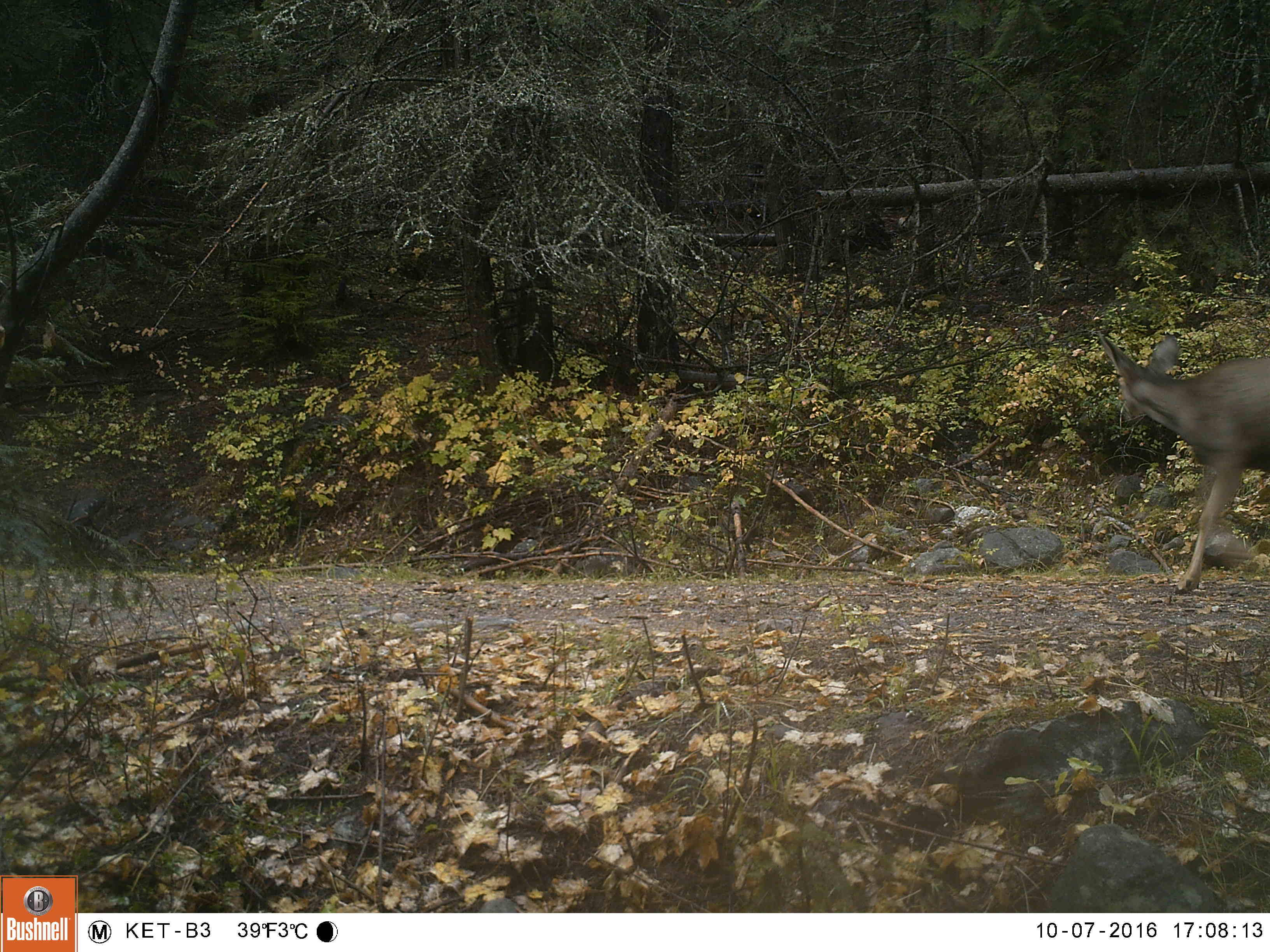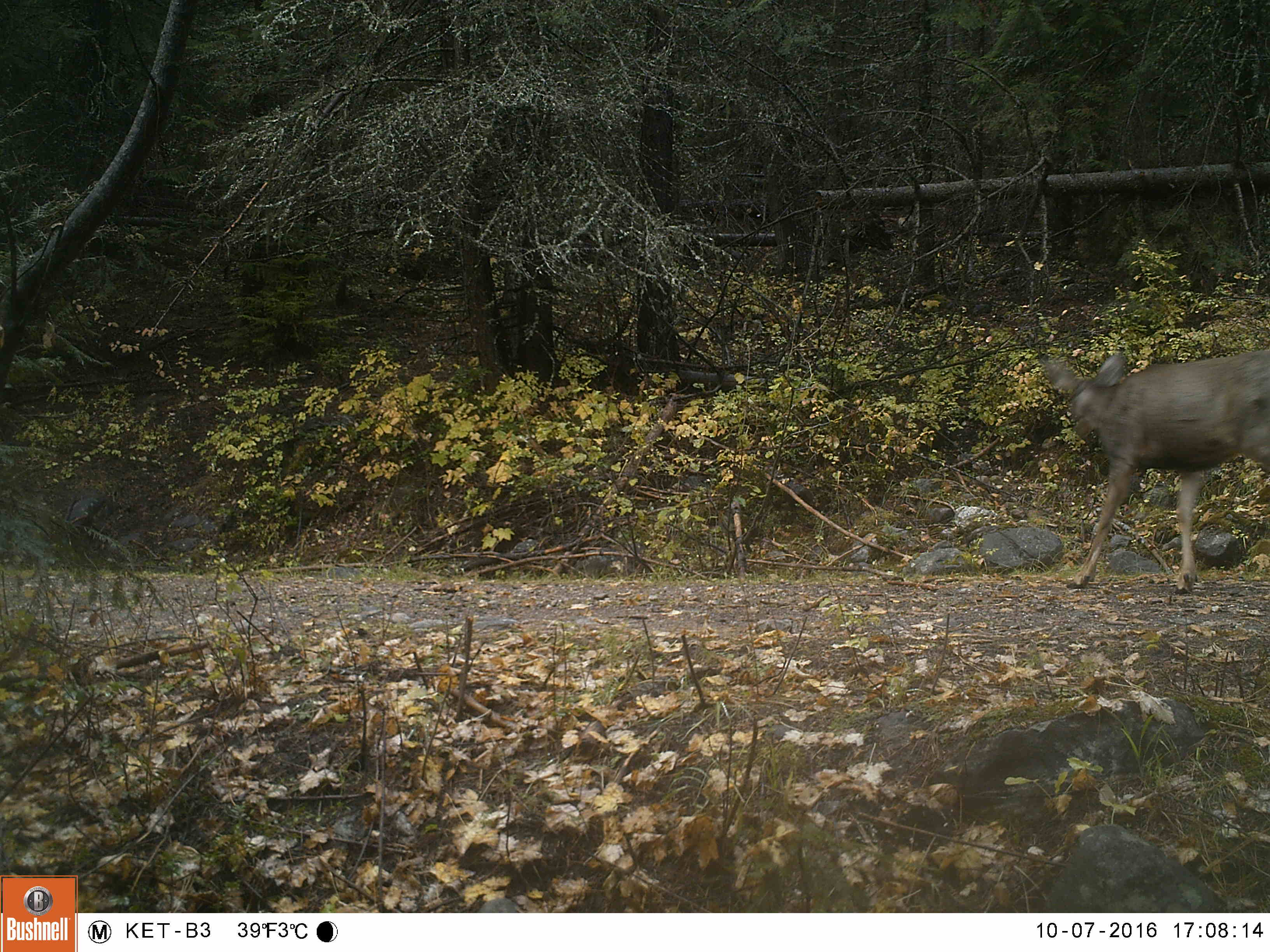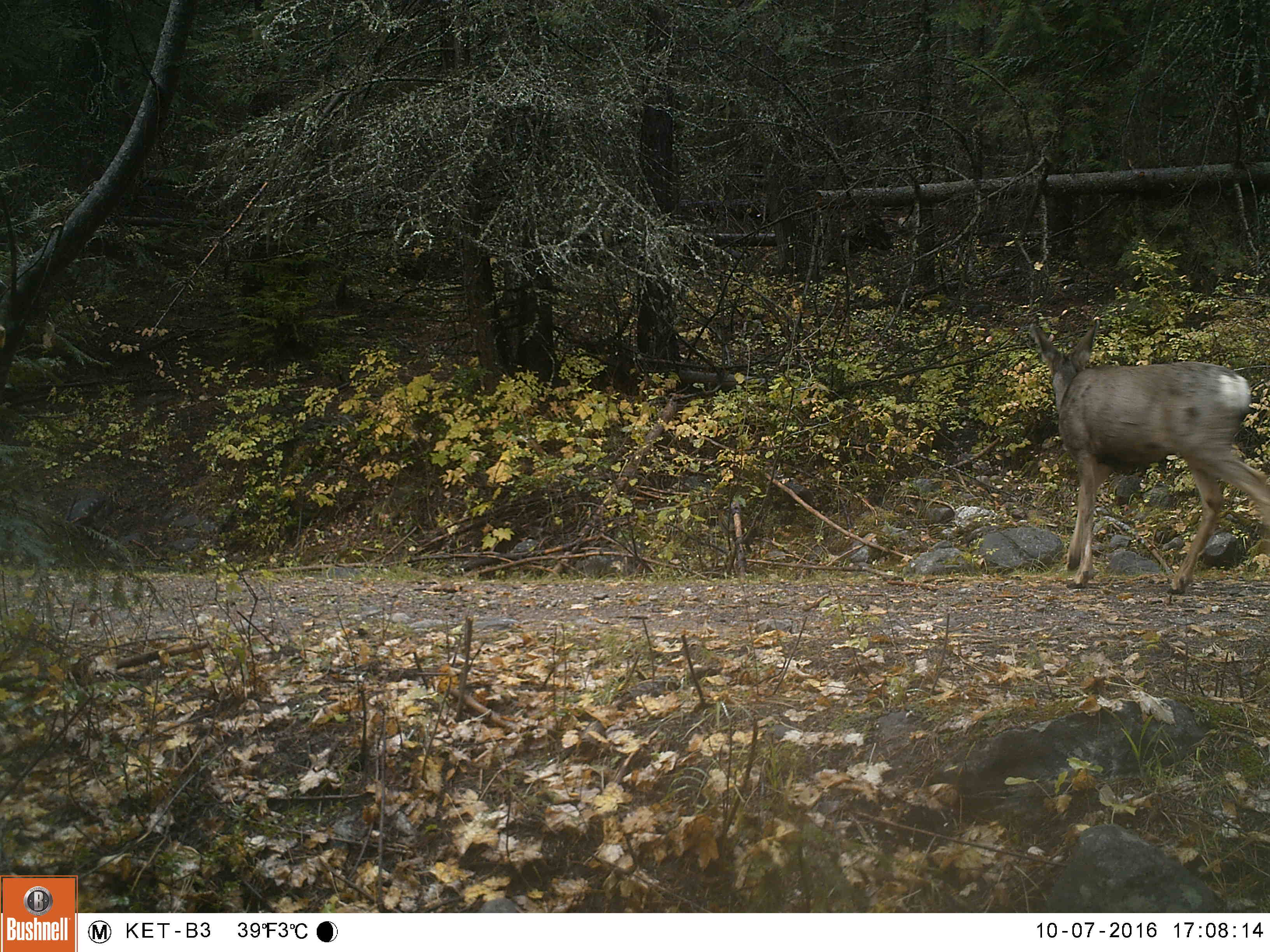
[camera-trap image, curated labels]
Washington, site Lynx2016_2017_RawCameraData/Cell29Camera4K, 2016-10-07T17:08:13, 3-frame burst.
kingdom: Animalia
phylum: Chordata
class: Mammalia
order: Artiodactyla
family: Cervidae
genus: Odocoileus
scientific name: Odocoileus hemionus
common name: mule deer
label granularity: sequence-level